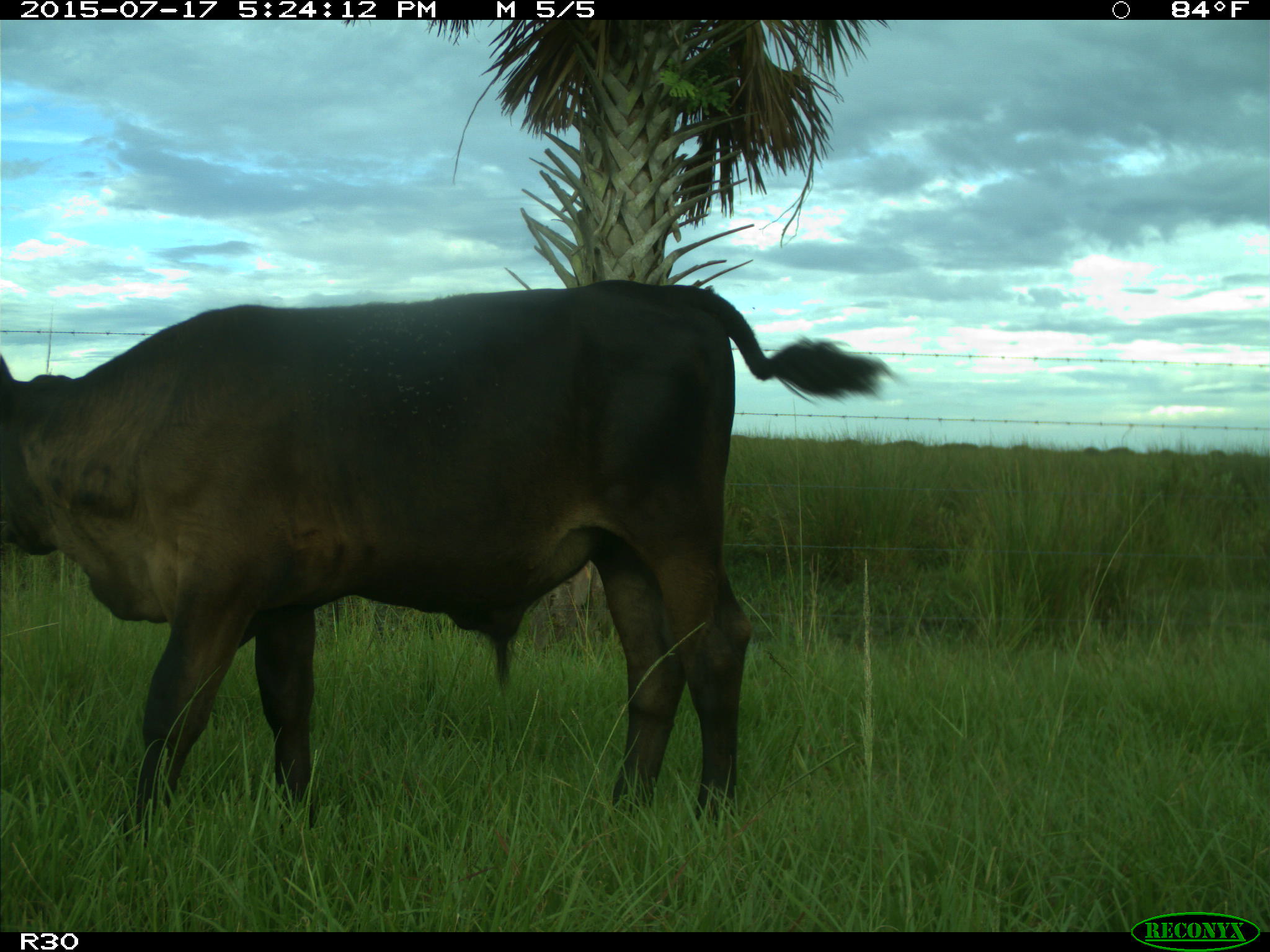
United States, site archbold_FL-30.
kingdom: Animalia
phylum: Chordata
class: Mammalia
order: Artiodactyla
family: Bovidae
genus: Bos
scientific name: Bos taurus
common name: domestic cow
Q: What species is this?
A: Bos taurus (domestic cow).